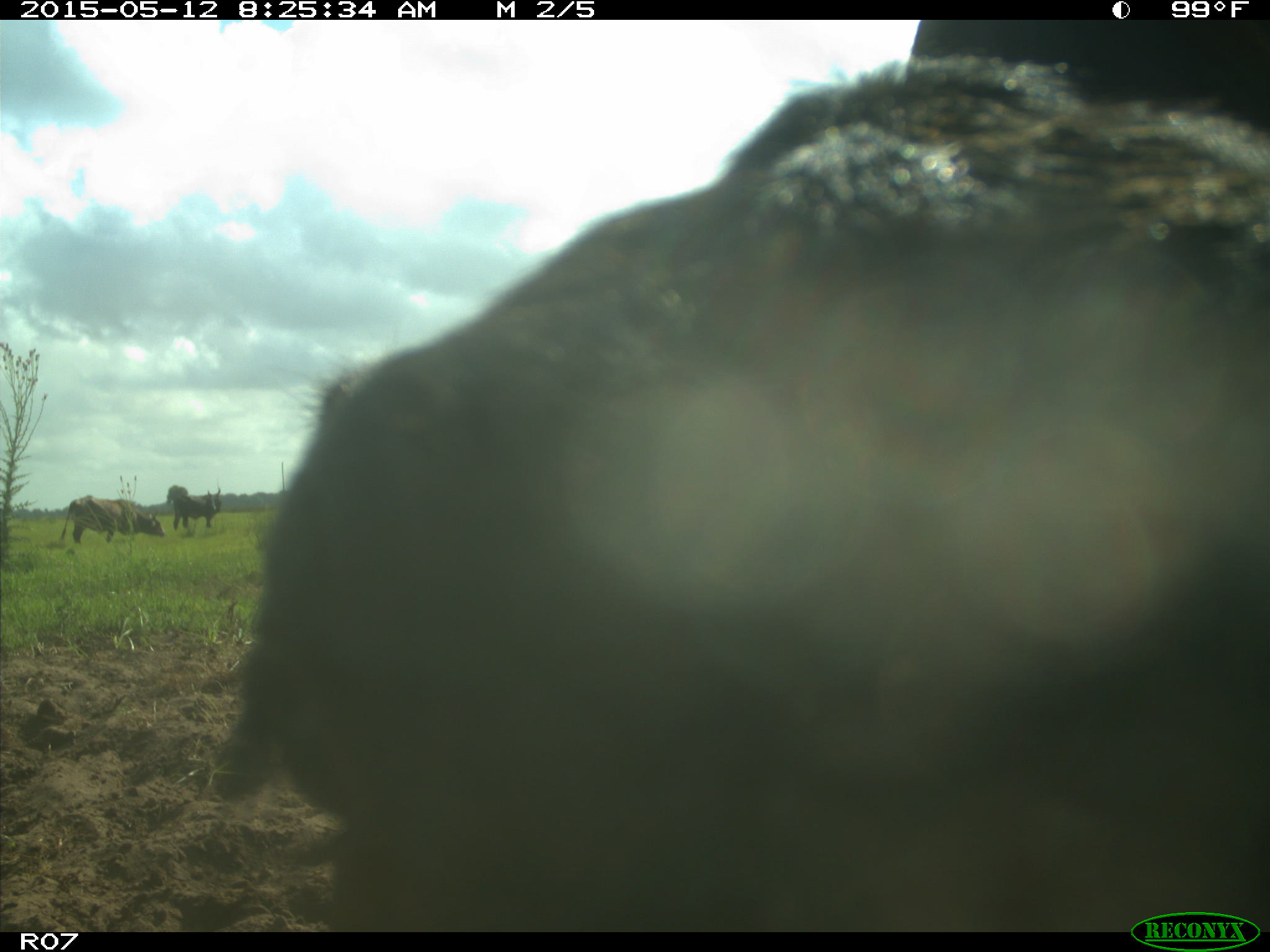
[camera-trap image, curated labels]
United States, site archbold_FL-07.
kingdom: Animalia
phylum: Chordata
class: Mammalia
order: Artiodactyla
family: Bovidae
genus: Bos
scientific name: Bos taurus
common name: domestic cow